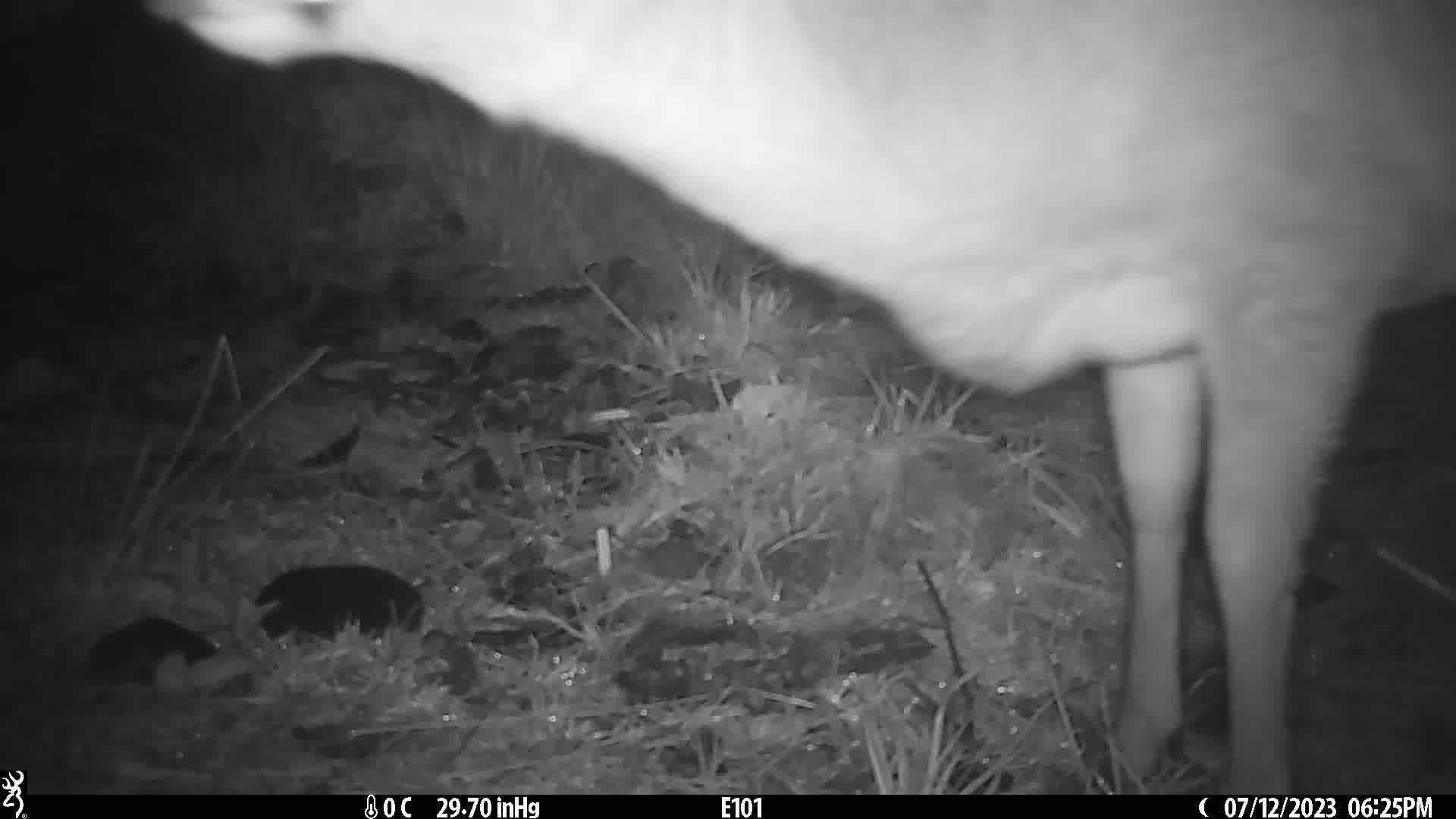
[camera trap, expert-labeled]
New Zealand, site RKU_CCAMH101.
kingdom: Animalia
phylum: Chordata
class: Mammalia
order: Artiodactyla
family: Cervidae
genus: Odocoileus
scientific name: Odocoileus virginianus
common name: white-tailed deer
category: white tailed deer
White tailed deer (white-tailed deer) (Odocoileus virginianus).